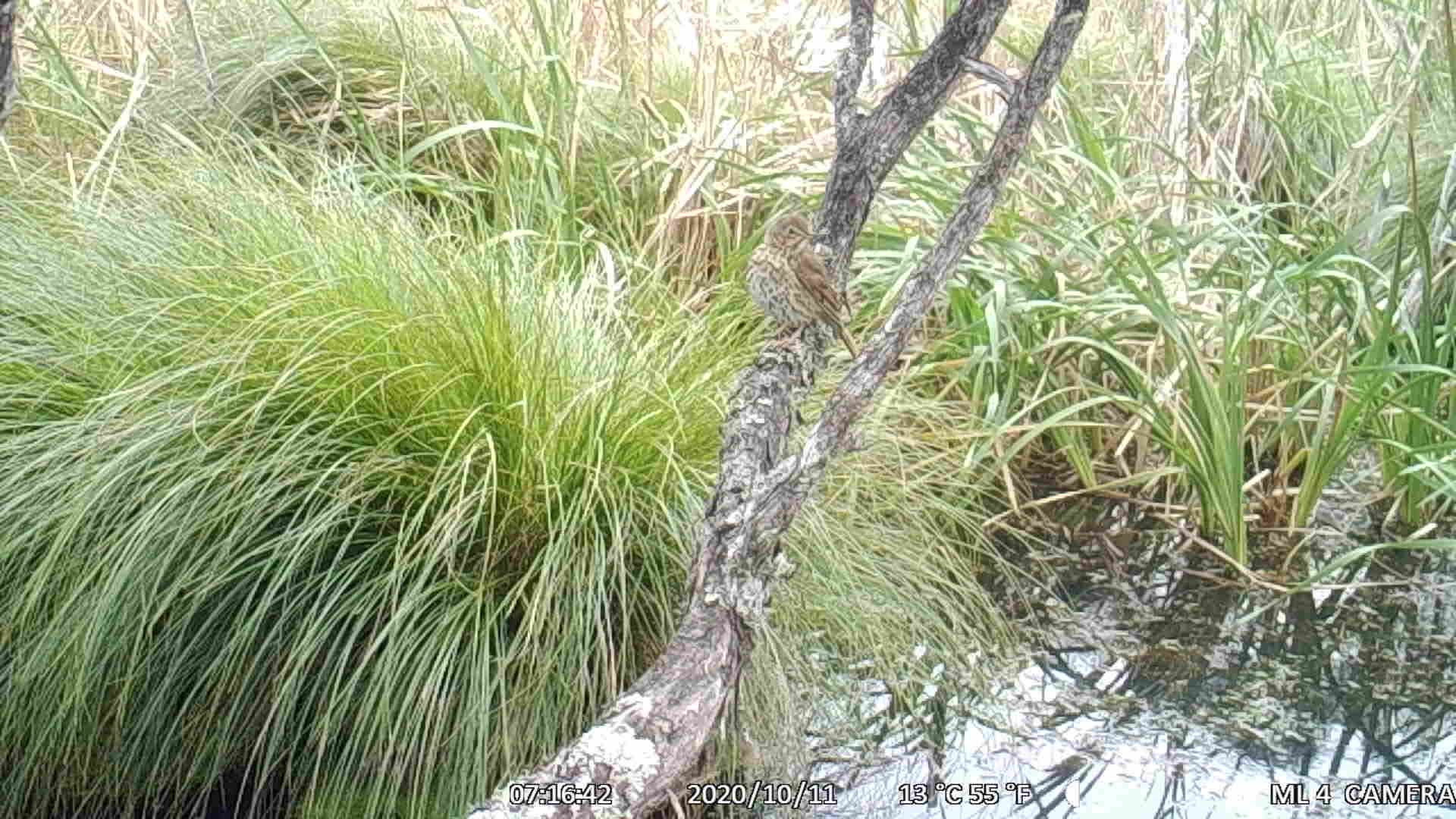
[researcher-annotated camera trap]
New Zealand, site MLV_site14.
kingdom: Animalia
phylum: Chordata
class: Aves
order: Passeriformes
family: Turdidae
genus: Turdus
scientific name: Turdus philomelos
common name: song thrush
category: thrush